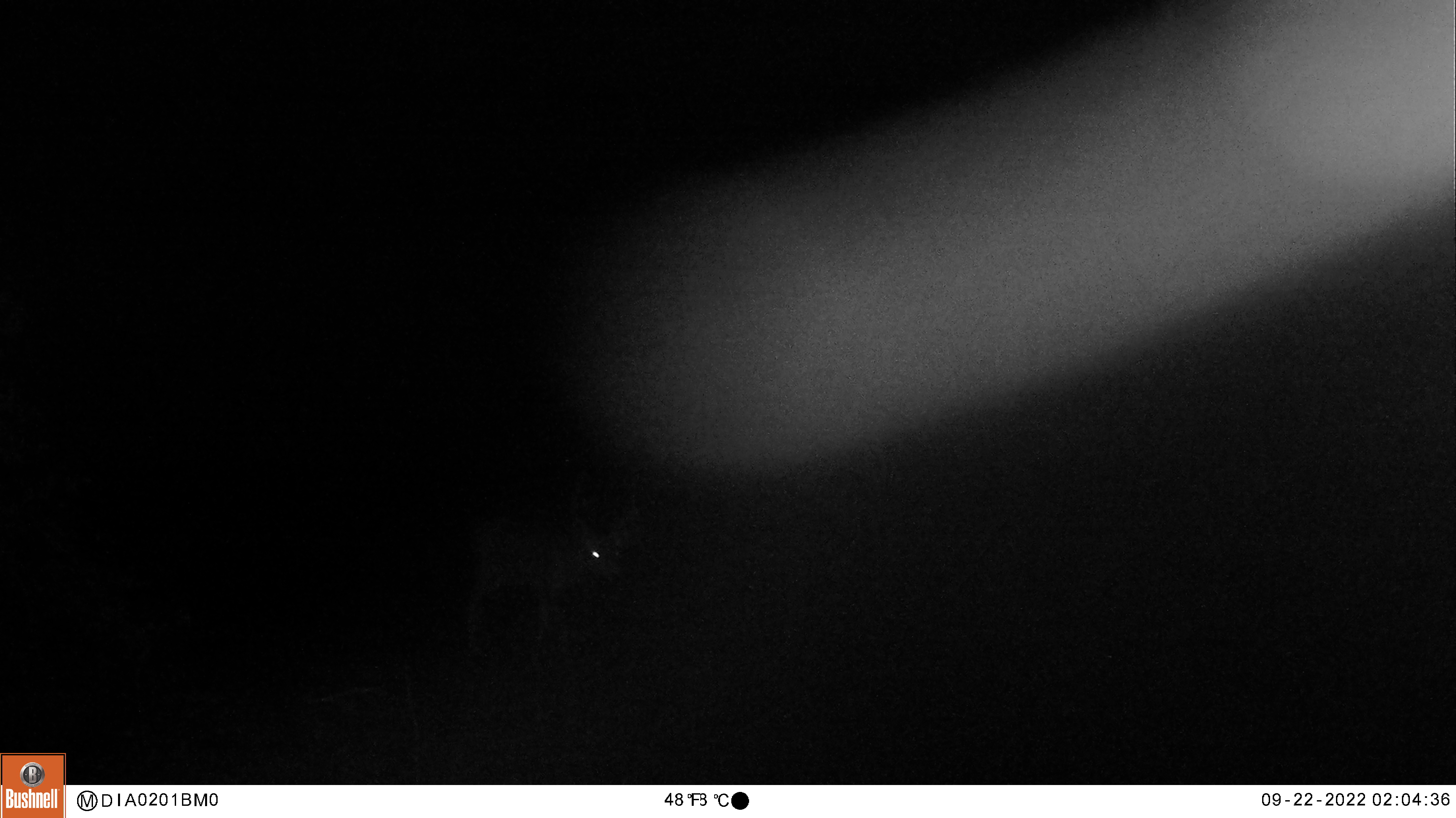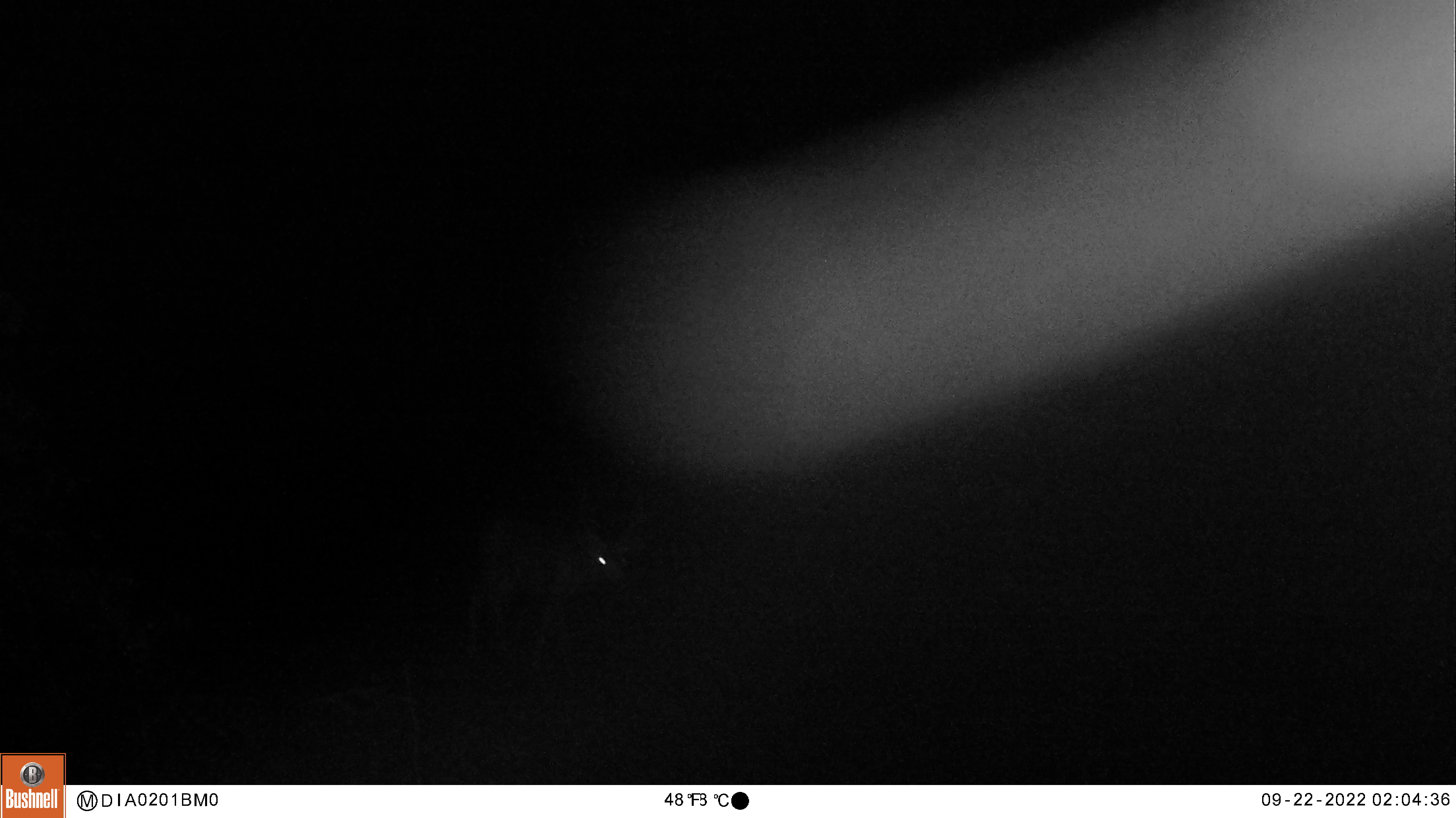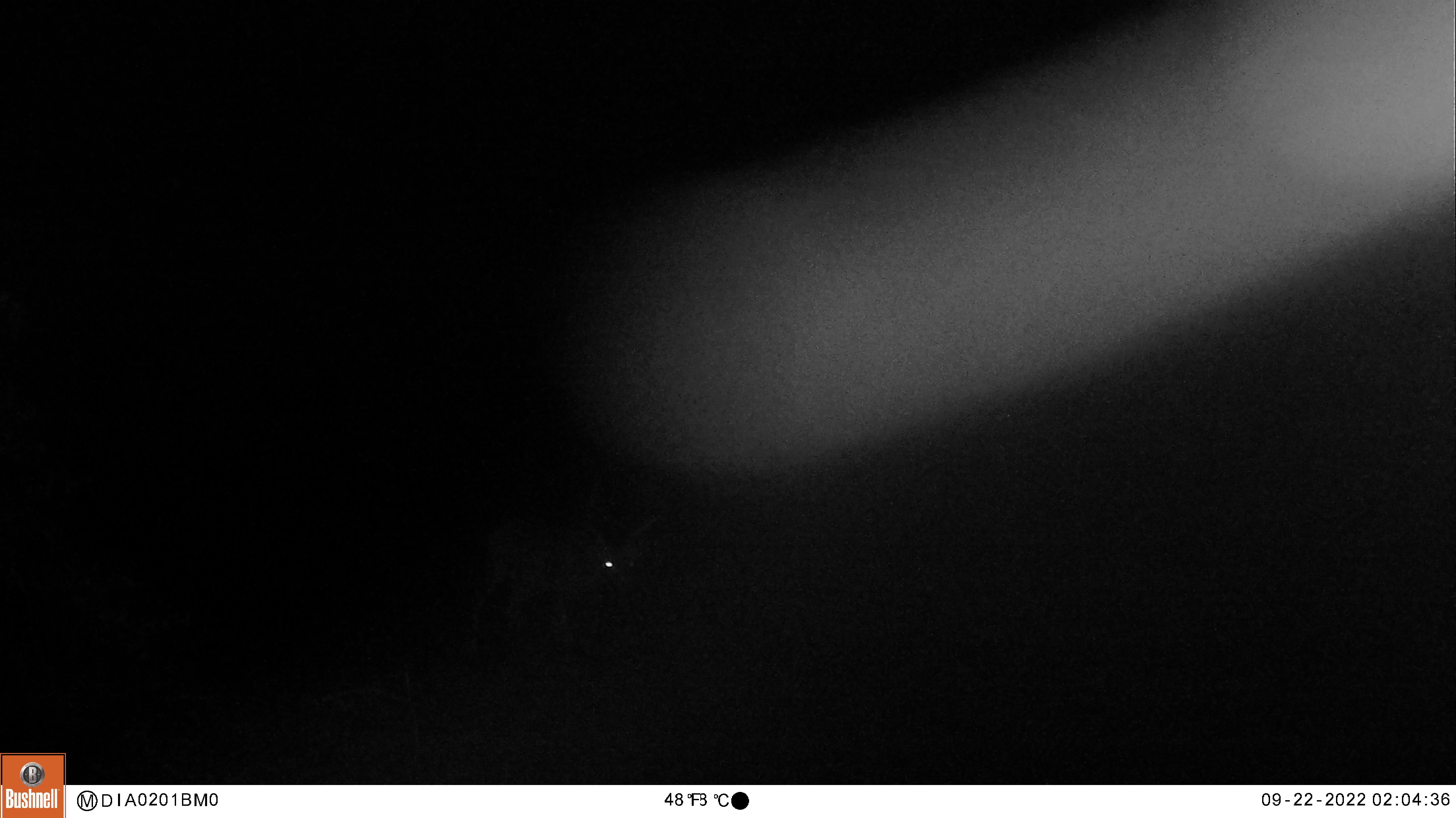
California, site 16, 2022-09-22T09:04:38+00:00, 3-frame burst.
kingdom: Animalia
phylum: Chordata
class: Mammalia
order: Artiodactyla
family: Cervidae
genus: Odocoileus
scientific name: Odocoileus hemionus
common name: mule deer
Mule deer (Odocoileus hemionus).